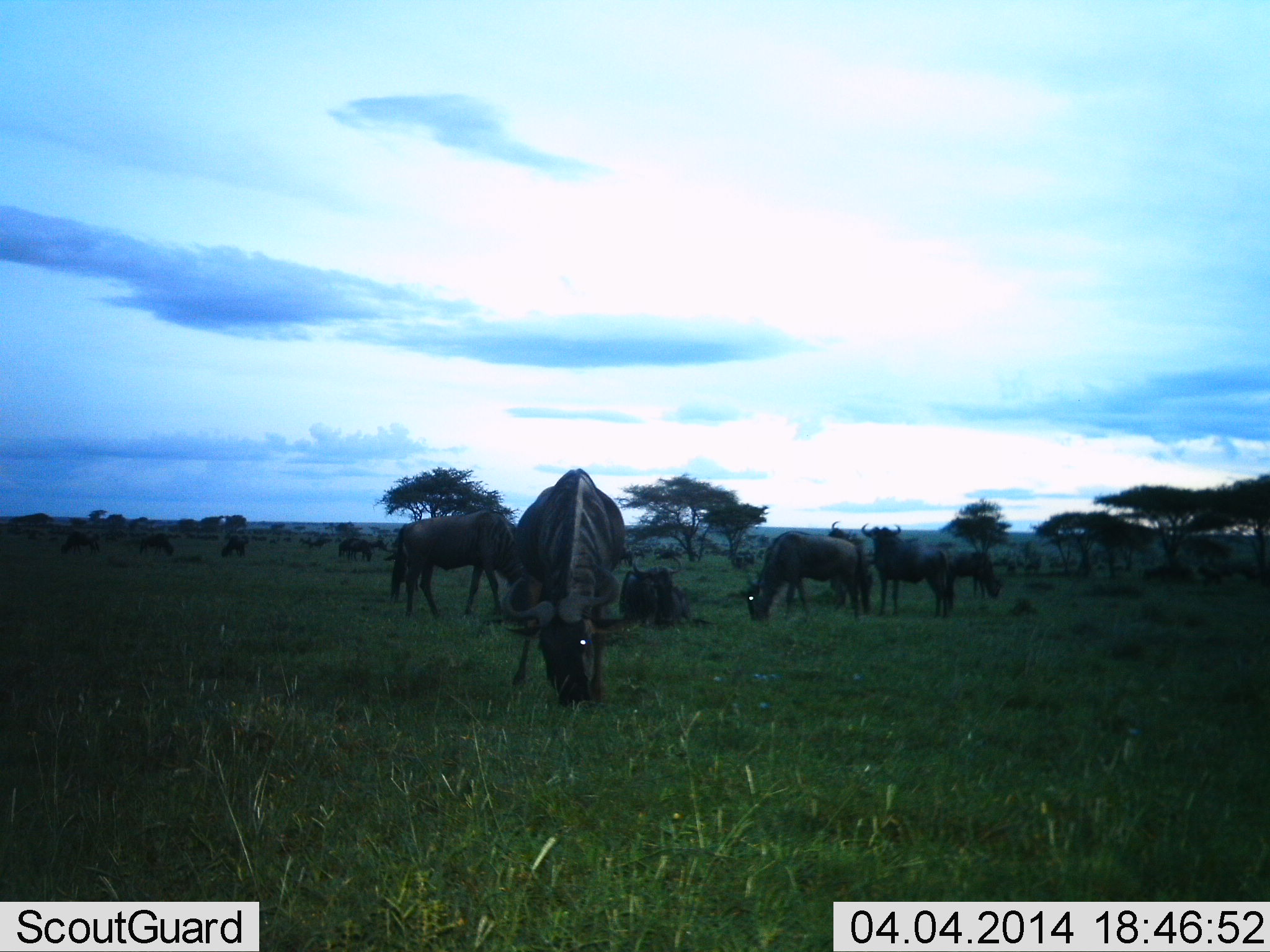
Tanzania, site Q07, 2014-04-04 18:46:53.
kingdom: Animalia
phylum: Chordata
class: Mammalia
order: Artiodactyla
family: Bovidae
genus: Connochaetes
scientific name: Connochaetes taurinus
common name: blue wildebeest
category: wildebeest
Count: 11-50.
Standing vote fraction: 90%.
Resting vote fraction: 20%.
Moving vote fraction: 10%.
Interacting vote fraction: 0%.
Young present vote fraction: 0%.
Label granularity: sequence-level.